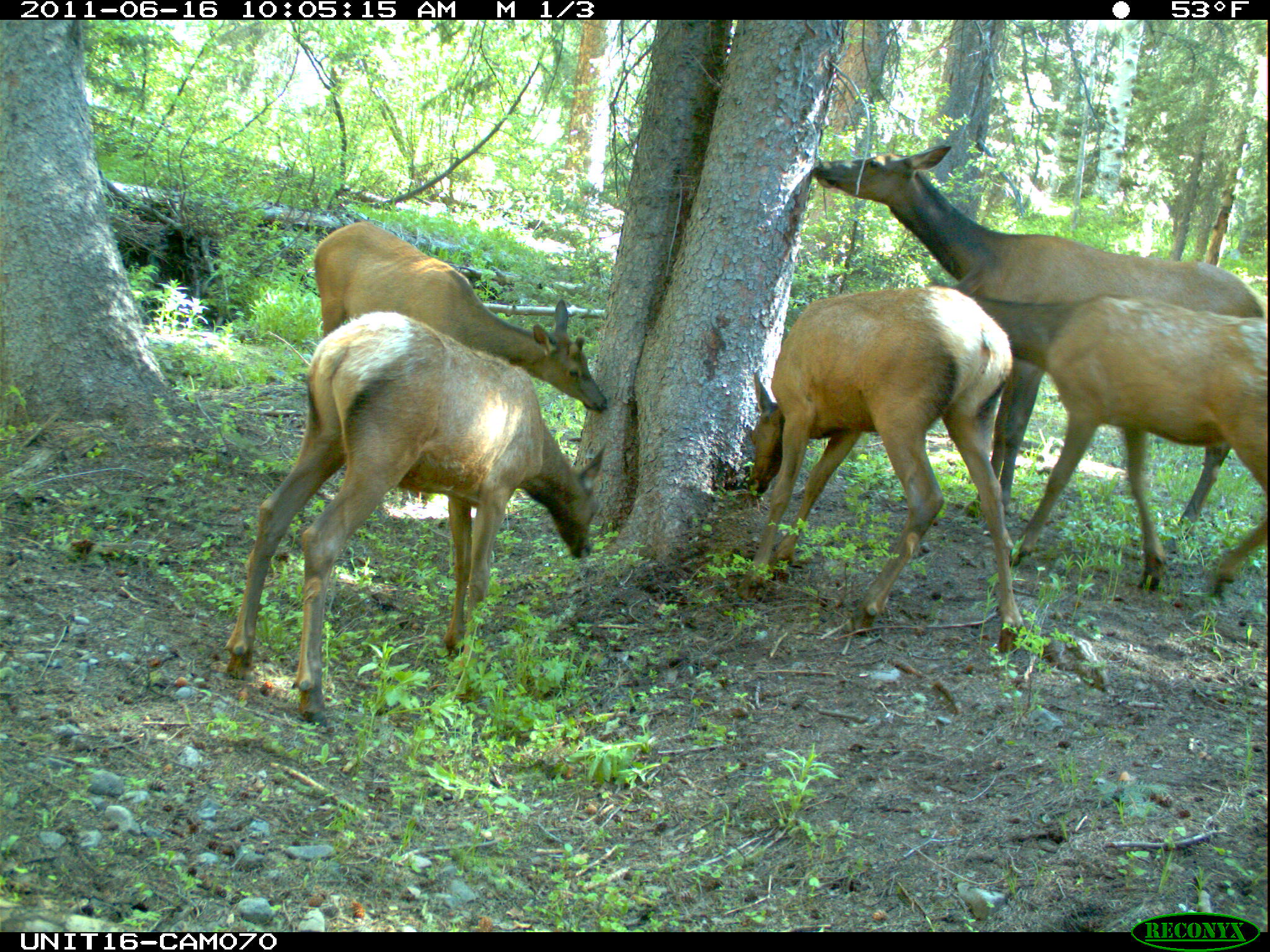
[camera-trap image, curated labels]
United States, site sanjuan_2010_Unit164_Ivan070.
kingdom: Animalia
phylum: Chordata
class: Mammalia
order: Artiodactyla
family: Cervidae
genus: Cervus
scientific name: Cervus elaphus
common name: red deer